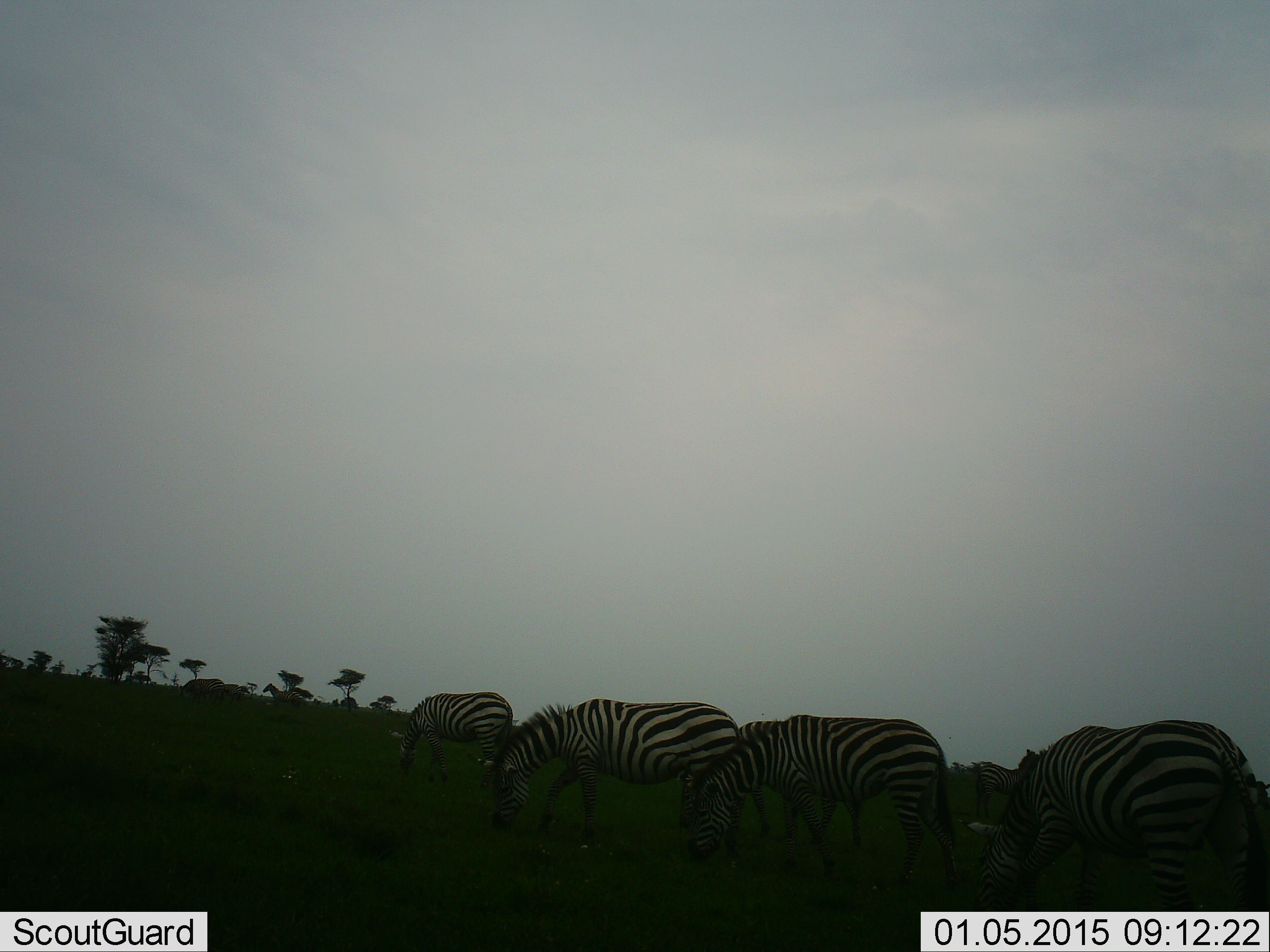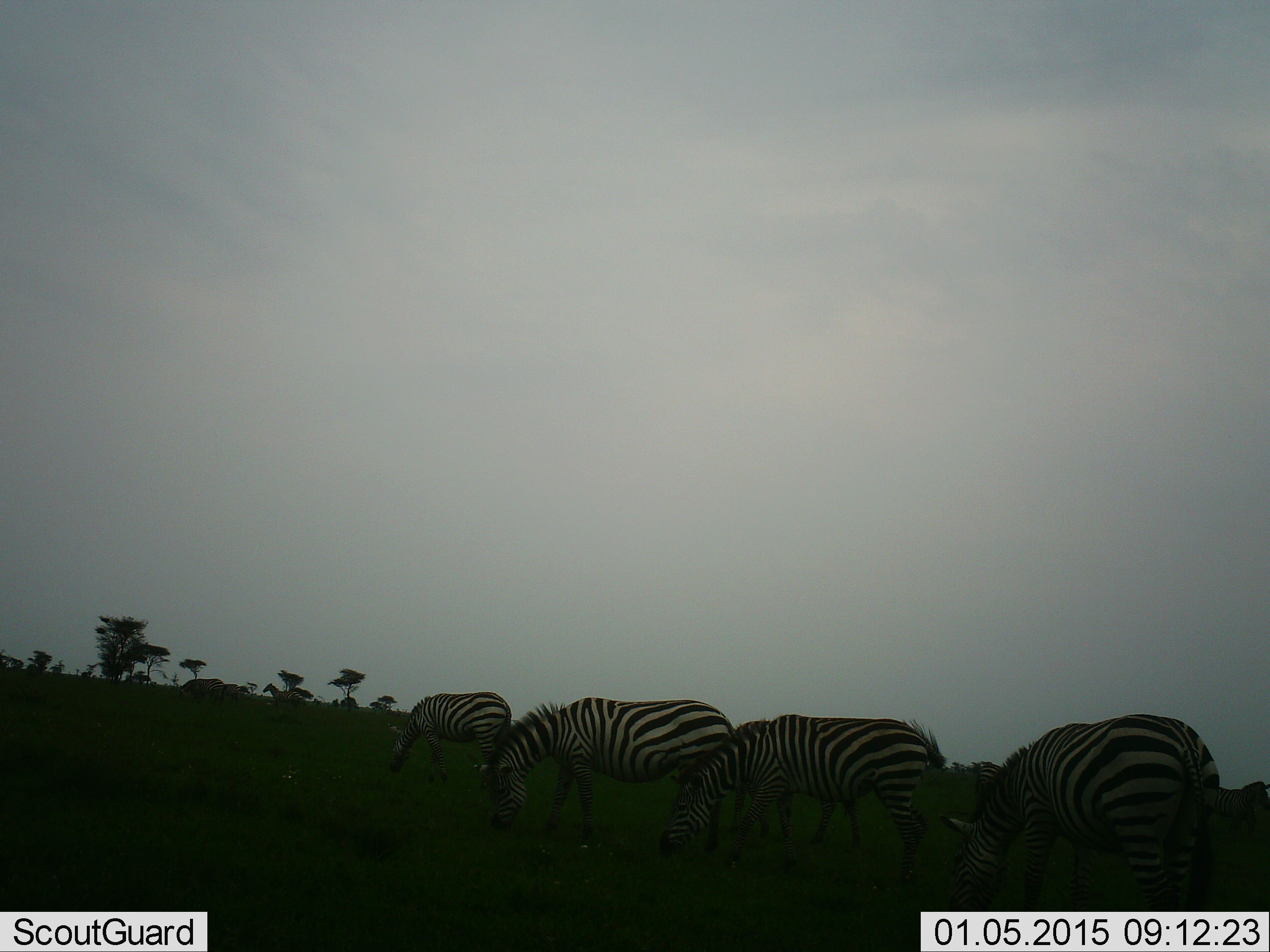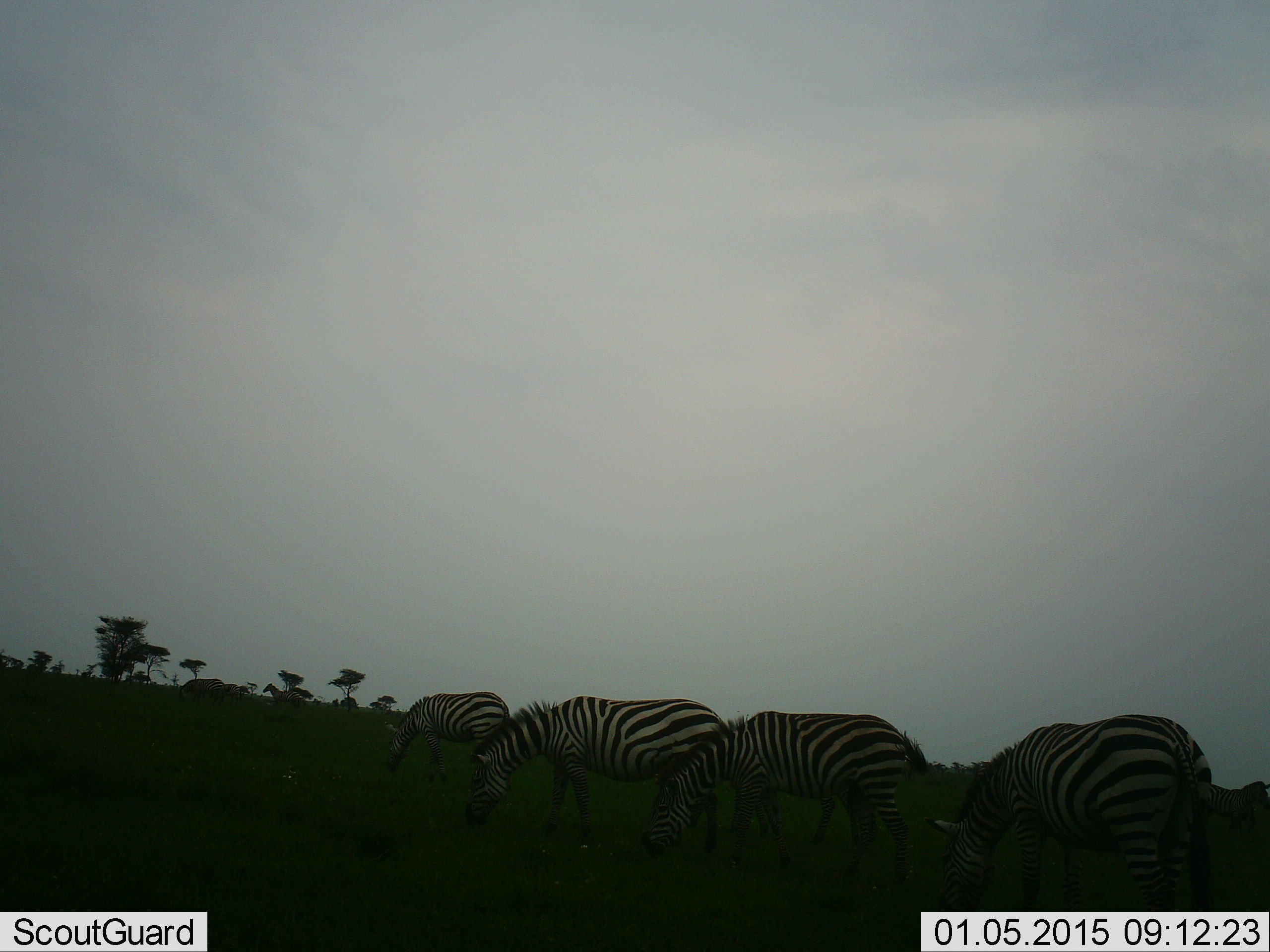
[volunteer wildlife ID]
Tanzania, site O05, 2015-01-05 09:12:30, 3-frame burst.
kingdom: Animalia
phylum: Chordata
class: Mammalia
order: Perissodactyla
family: Equidae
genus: Equus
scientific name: Equus quagga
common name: plains zebra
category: zebra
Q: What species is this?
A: Zebra (plains zebra) (Equus quagga).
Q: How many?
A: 4.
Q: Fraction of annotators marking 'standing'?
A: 10%.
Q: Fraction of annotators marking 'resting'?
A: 0%.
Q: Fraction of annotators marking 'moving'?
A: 10%.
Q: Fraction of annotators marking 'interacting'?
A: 0%.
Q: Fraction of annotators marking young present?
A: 0%.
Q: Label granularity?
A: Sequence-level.